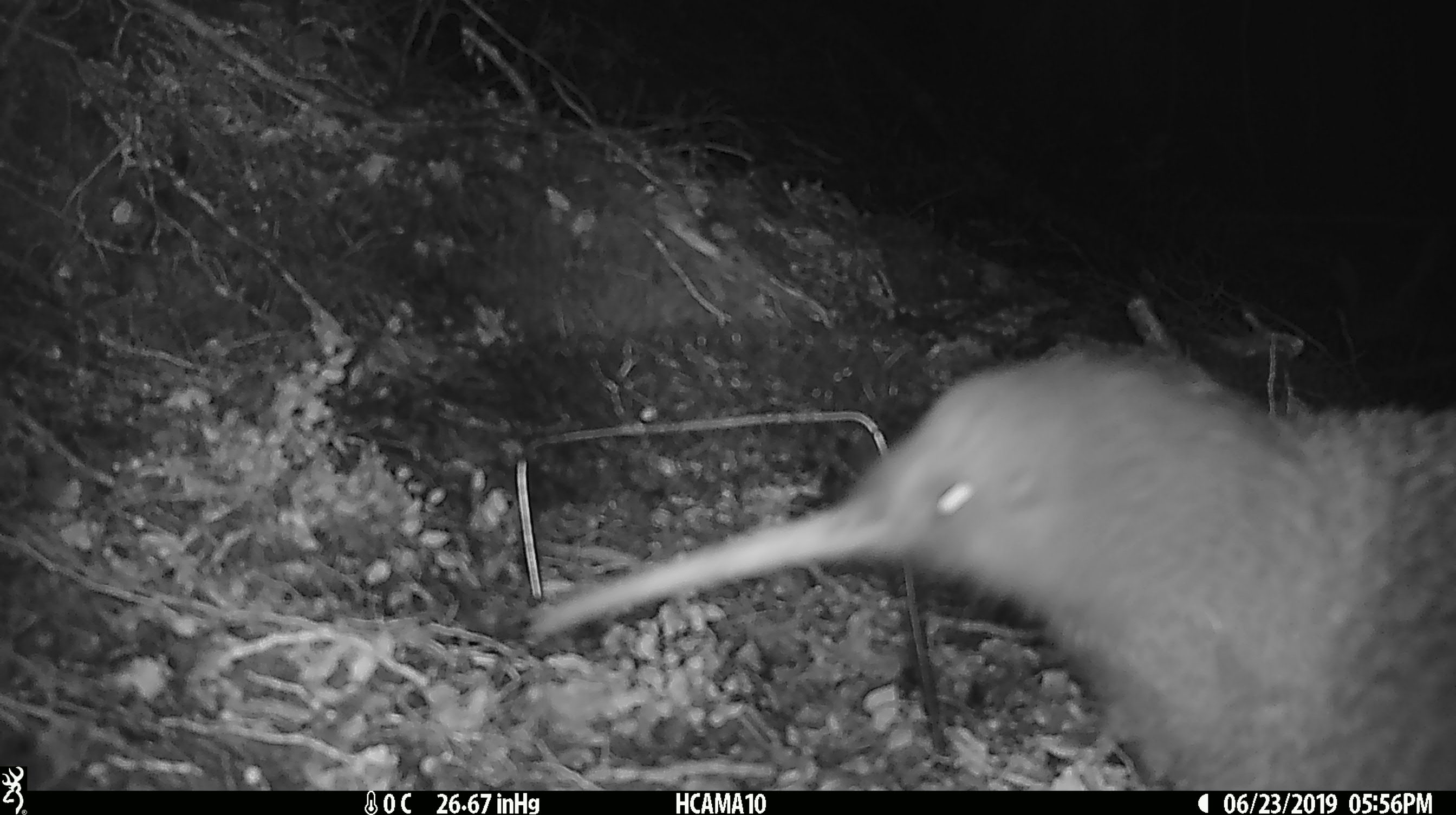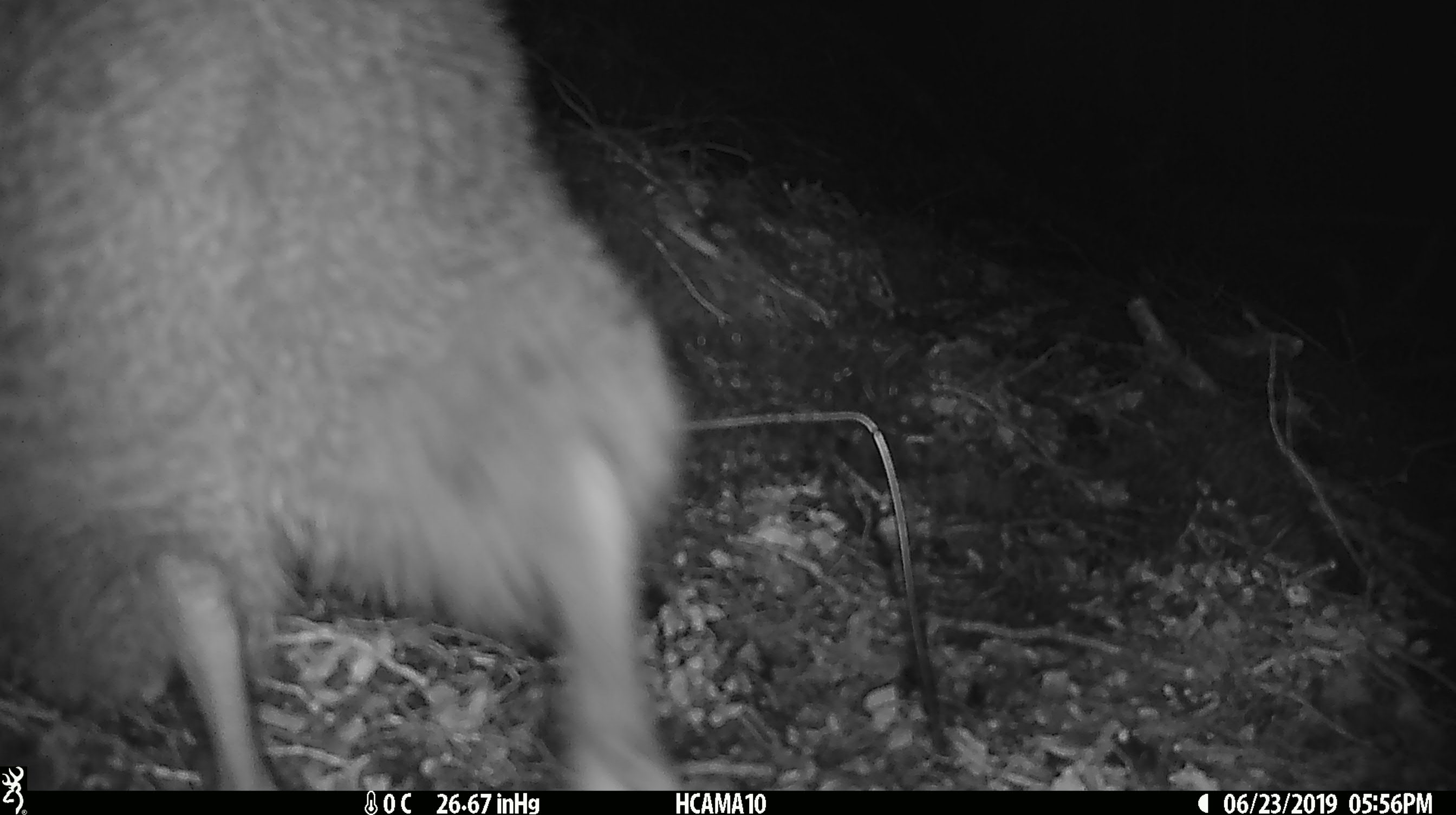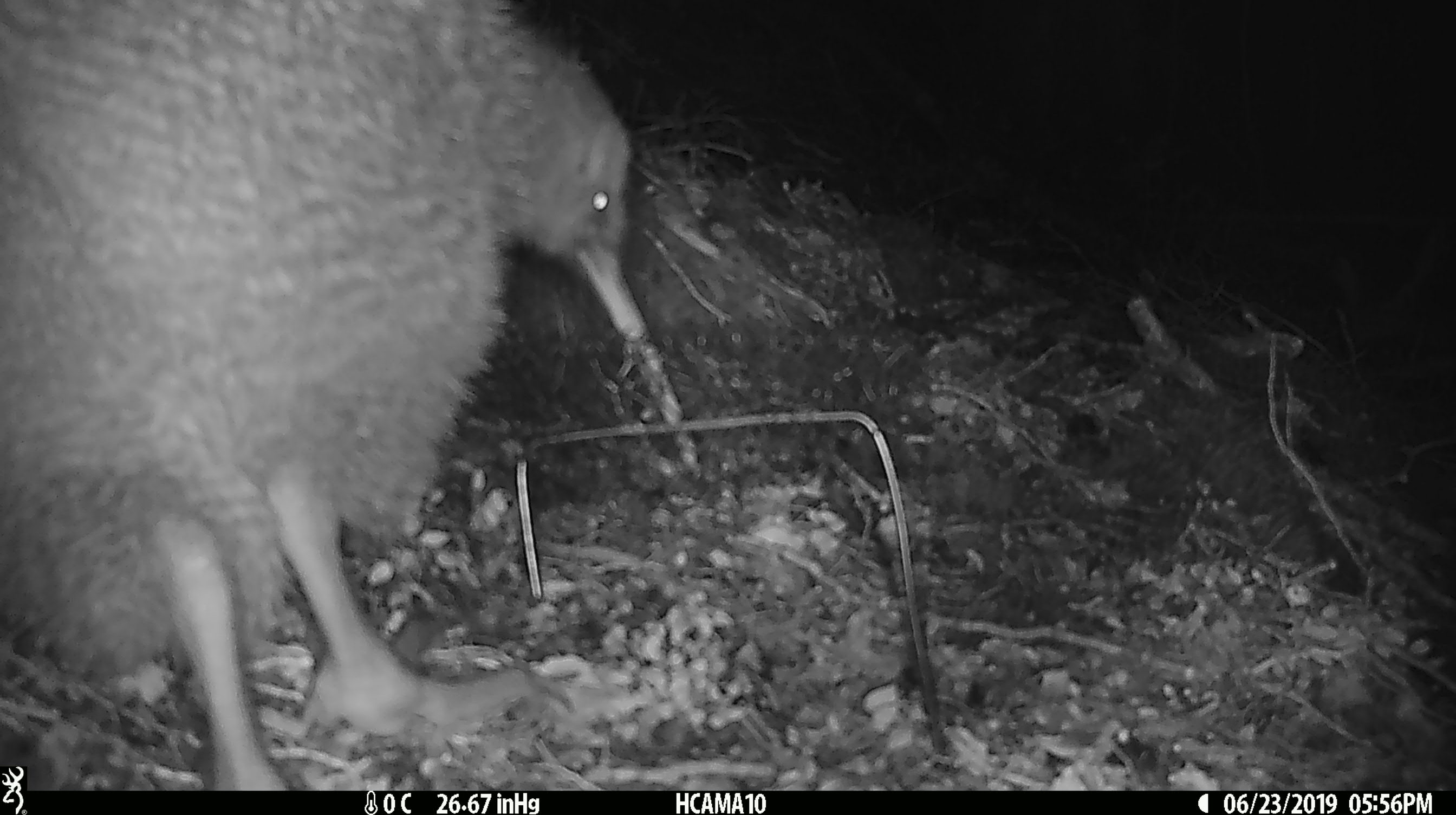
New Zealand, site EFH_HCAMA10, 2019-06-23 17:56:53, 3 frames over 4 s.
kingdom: Animalia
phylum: Chordata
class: Aves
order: Apterygiformes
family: Apterygidae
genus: Apteryx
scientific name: Apteryx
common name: kiwi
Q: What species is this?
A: Kiwi (Apteryx).